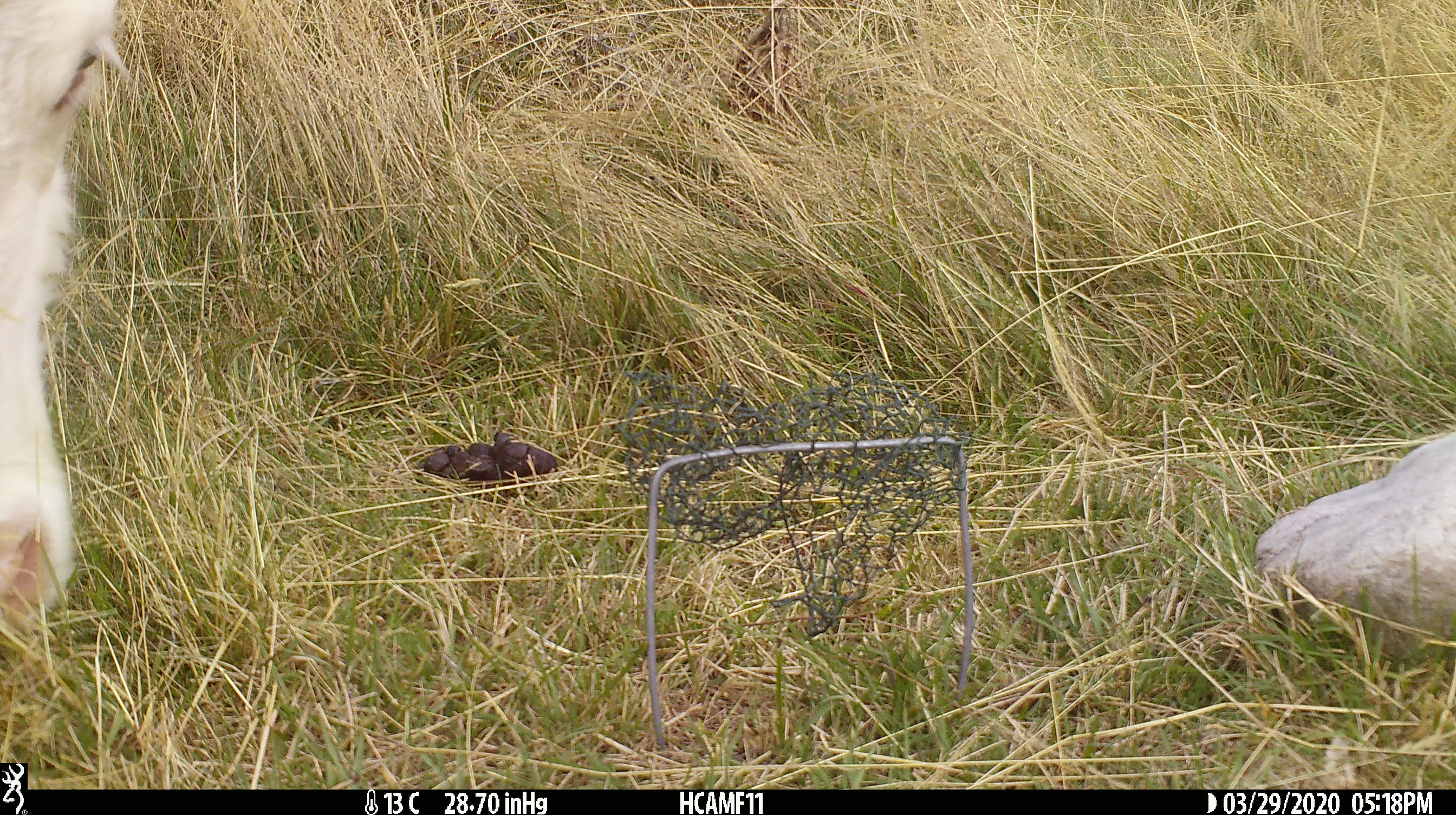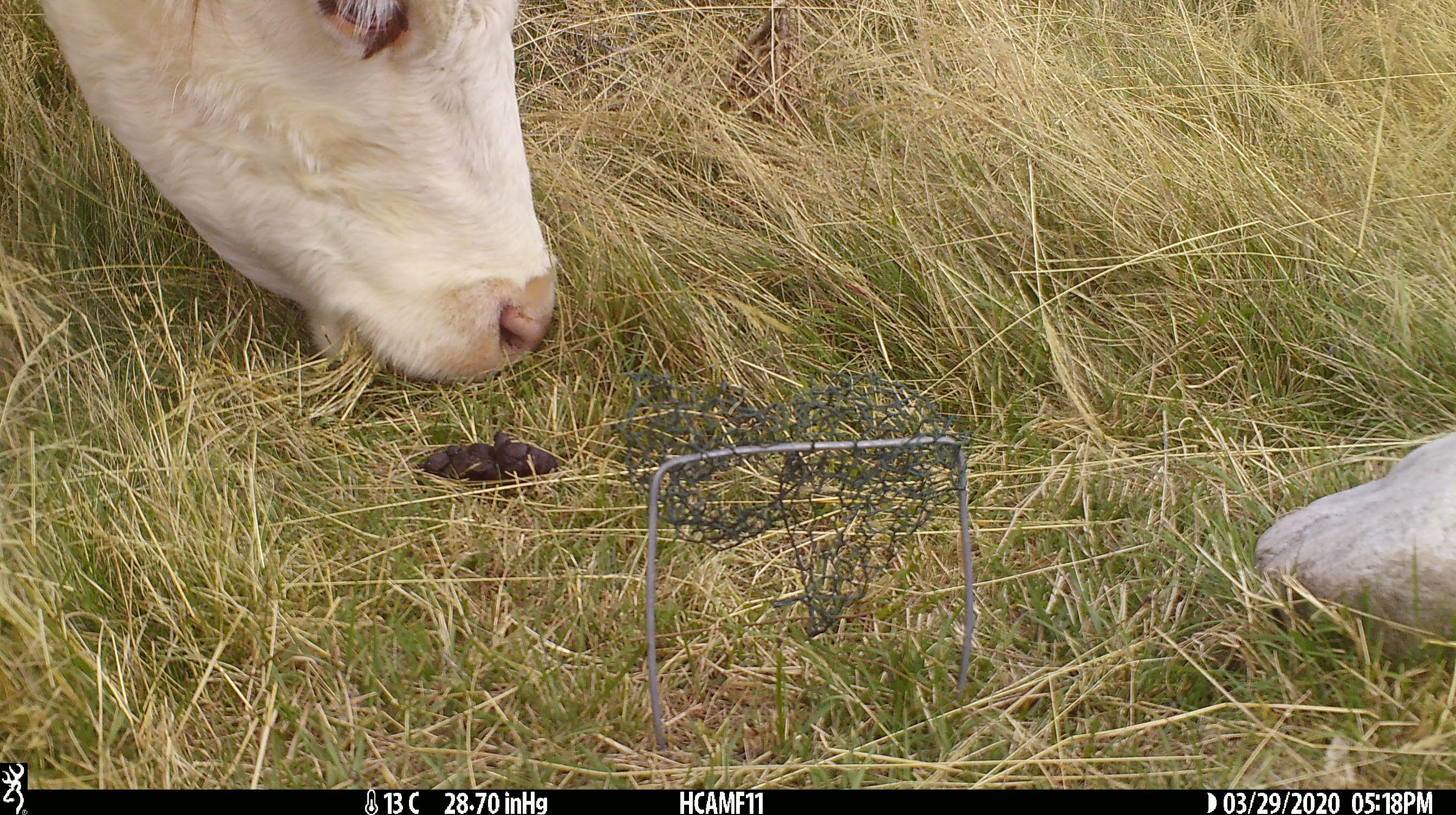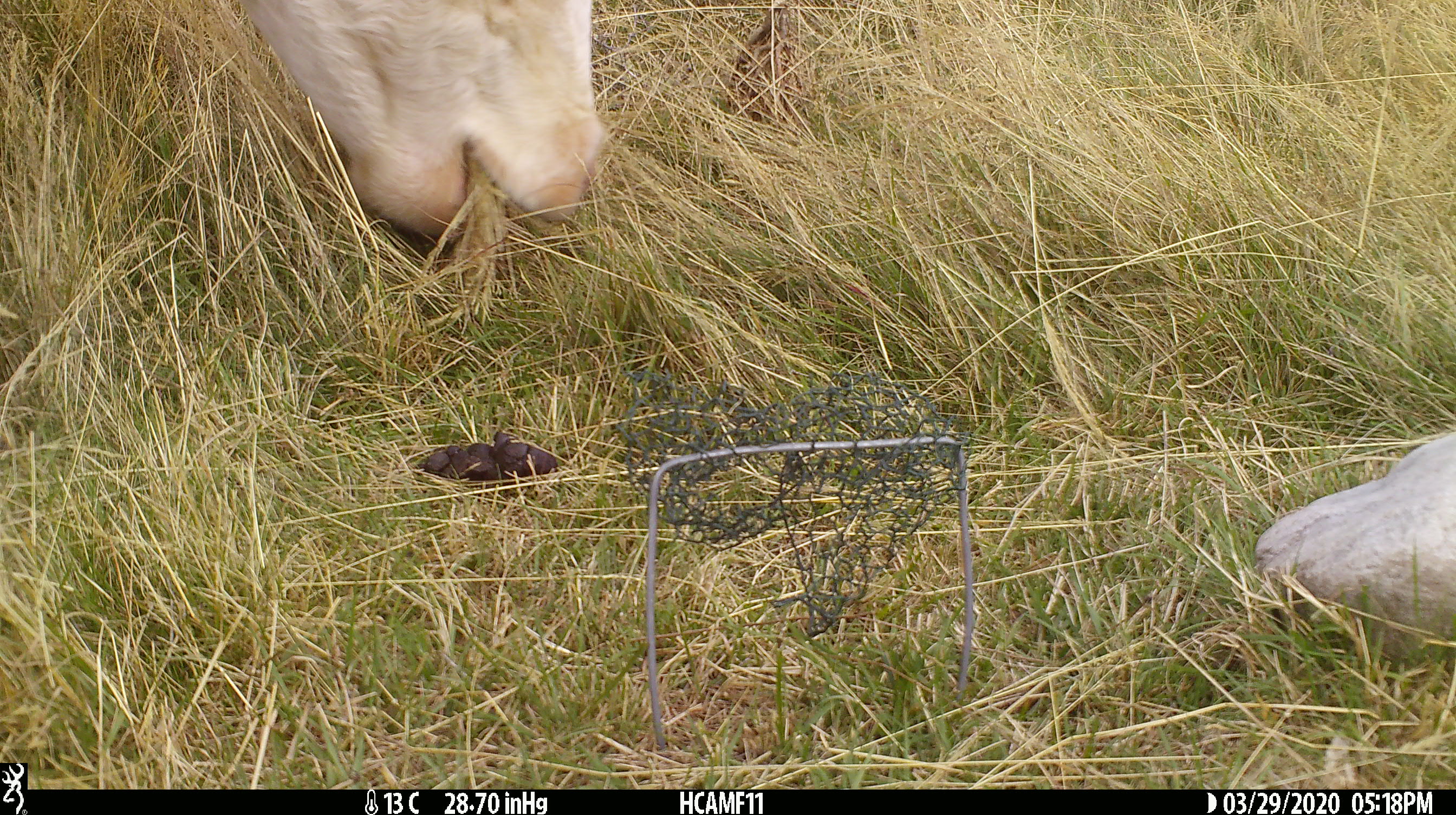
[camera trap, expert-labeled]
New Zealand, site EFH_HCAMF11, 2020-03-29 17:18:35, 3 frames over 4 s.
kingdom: Animalia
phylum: Chordata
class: Mammalia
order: Artiodactyla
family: Bovidae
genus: Bos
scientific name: Bos taurus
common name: domestic cow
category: cow